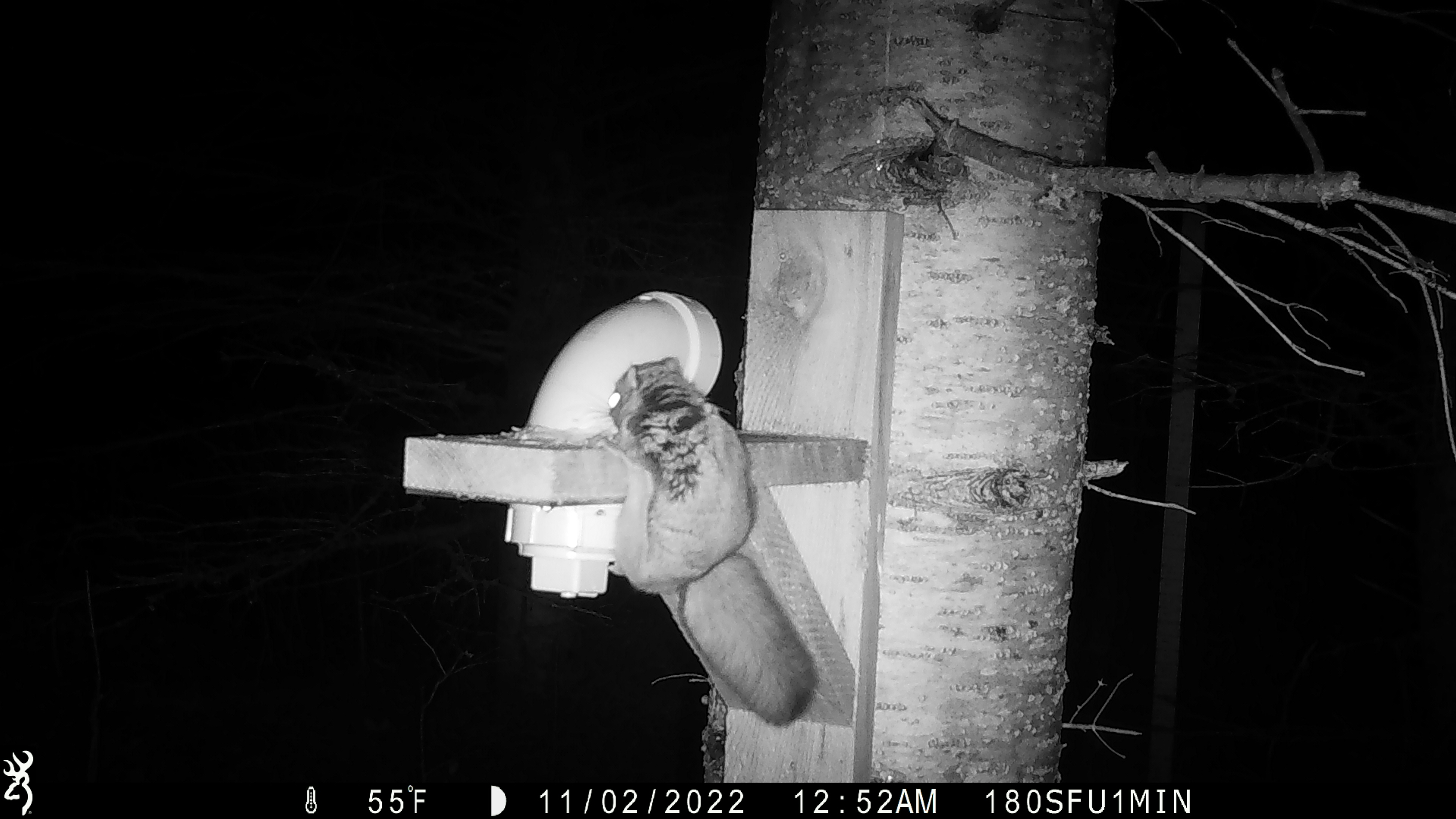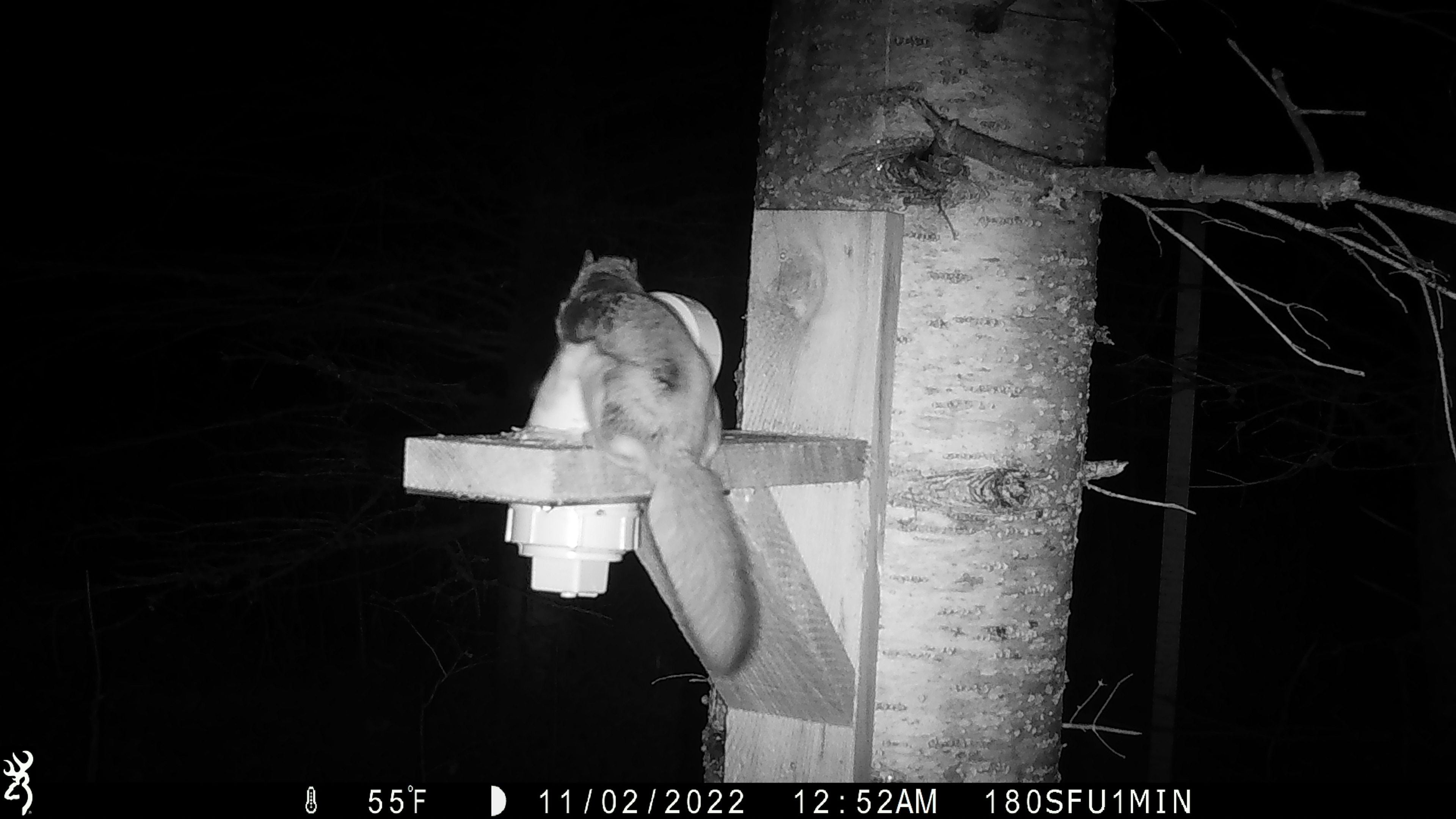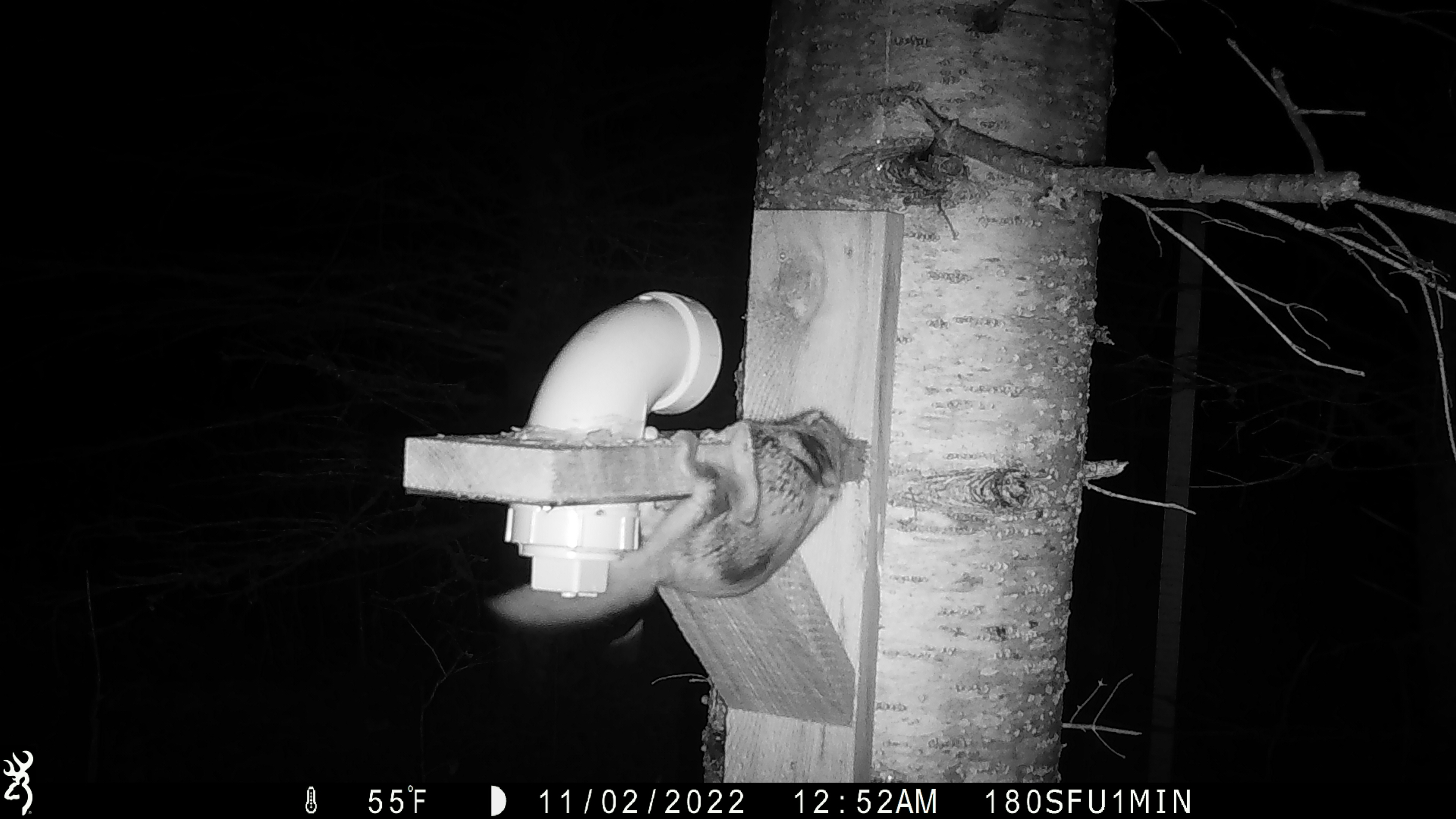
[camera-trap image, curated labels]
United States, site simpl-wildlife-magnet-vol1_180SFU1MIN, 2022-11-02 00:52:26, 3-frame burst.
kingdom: Animalia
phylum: Chordata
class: Mammalia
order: Rodentia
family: Sciuridae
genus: Glaucomys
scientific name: Glaucomys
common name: flying squirrel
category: flying squirrel sp.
Flying squirrel sp. (flying squirrel) (Glaucomys).